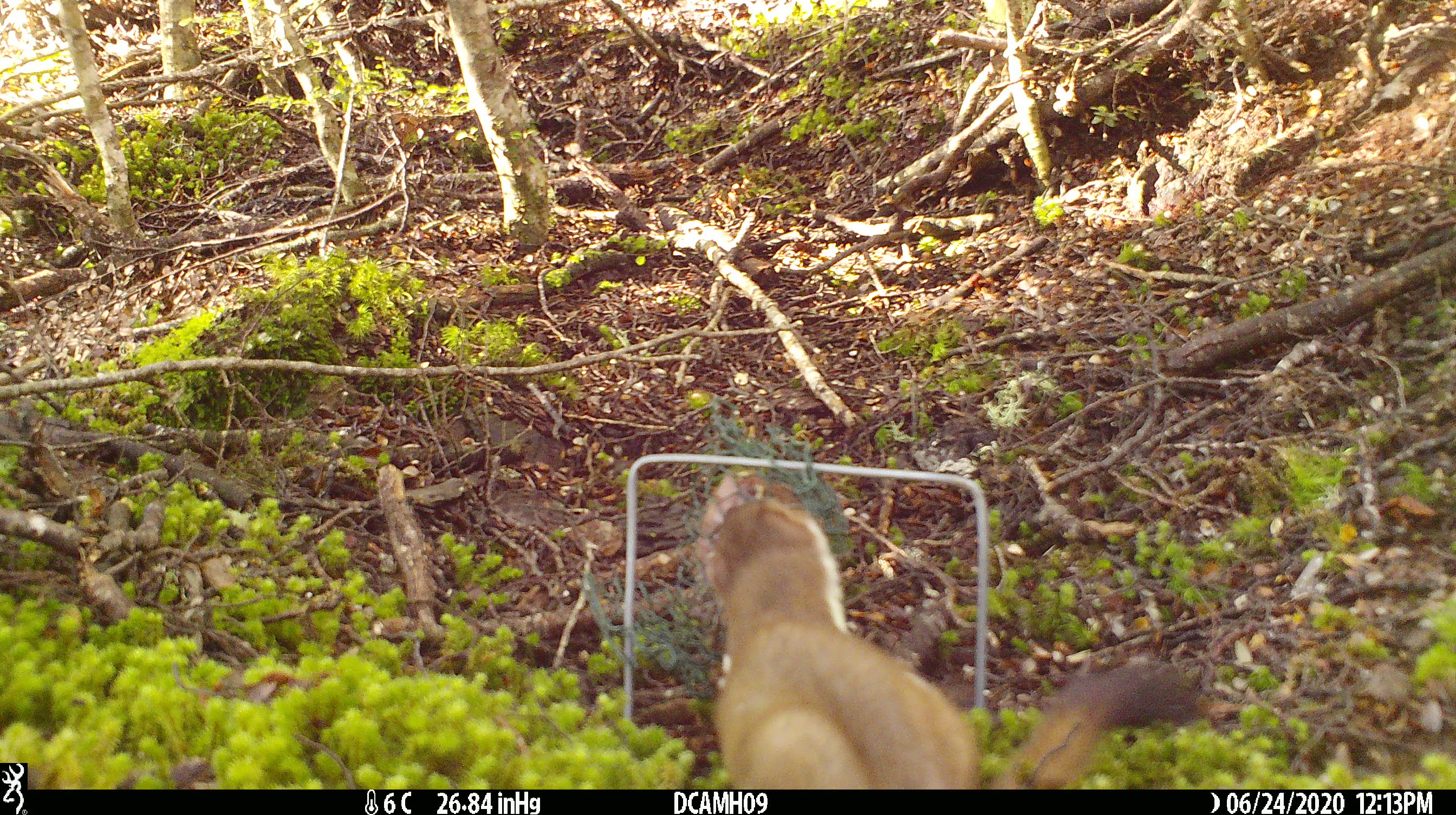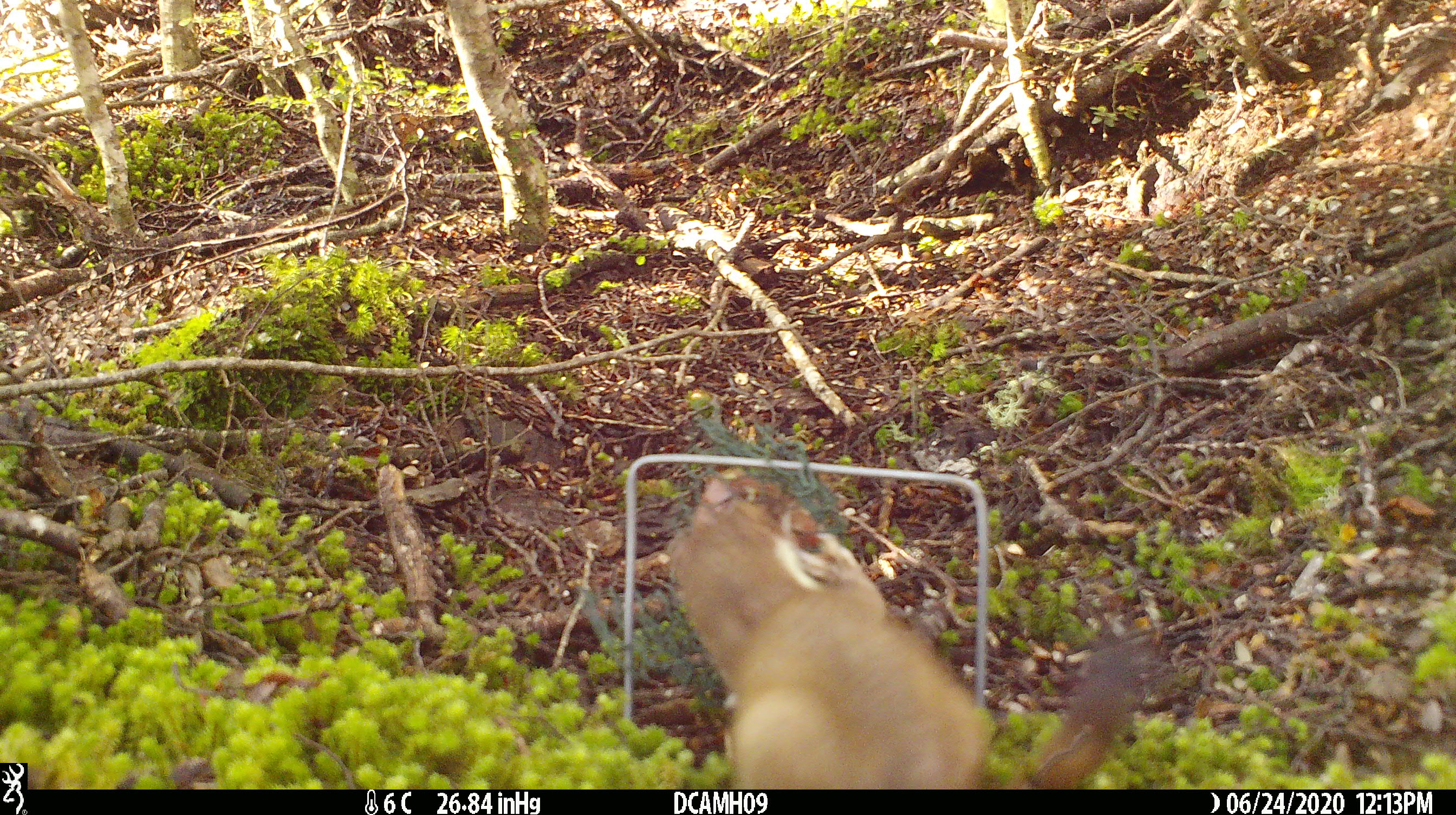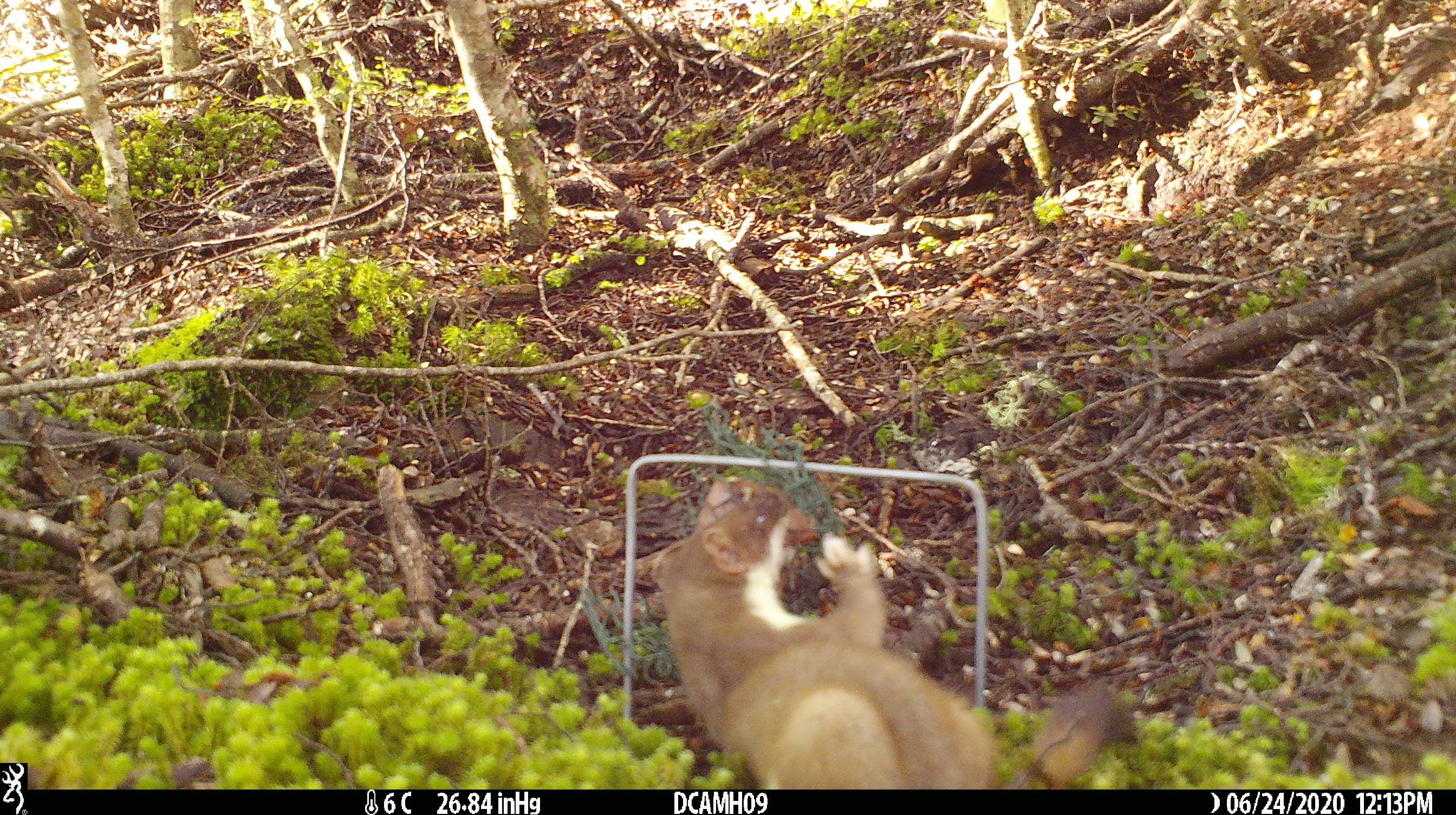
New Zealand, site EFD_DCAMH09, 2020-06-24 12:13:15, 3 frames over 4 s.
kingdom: Animalia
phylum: Chordata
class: Mammalia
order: Carnivora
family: Mustelidae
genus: Mustela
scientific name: Mustela erminea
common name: stoat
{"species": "stoat (Mustela erminea)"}